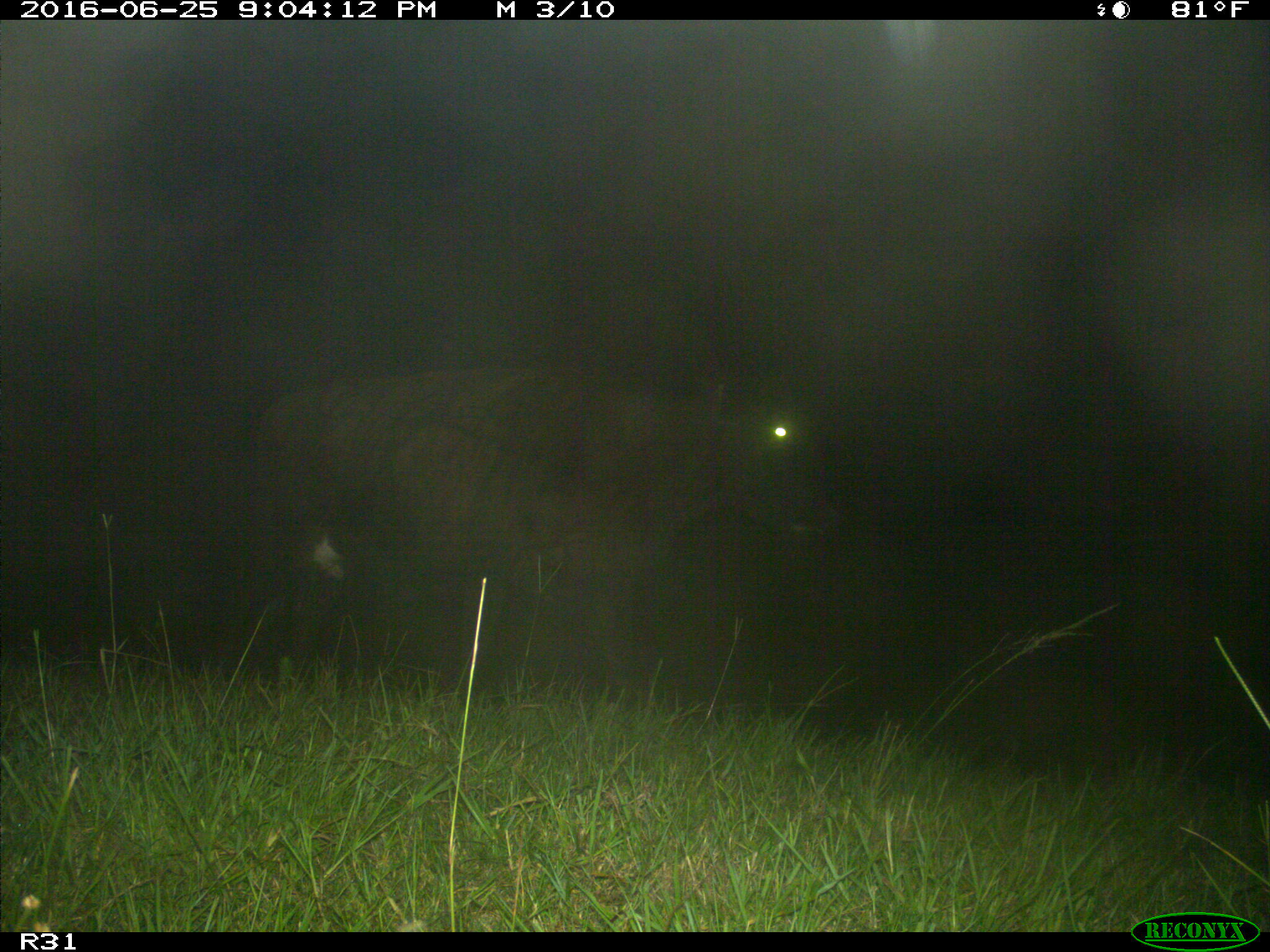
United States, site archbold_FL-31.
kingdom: Animalia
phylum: Chordata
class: Mammalia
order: Artiodactyla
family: Bovidae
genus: Bos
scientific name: Bos taurus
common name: domestic cow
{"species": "Bos taurus (domestic cow)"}